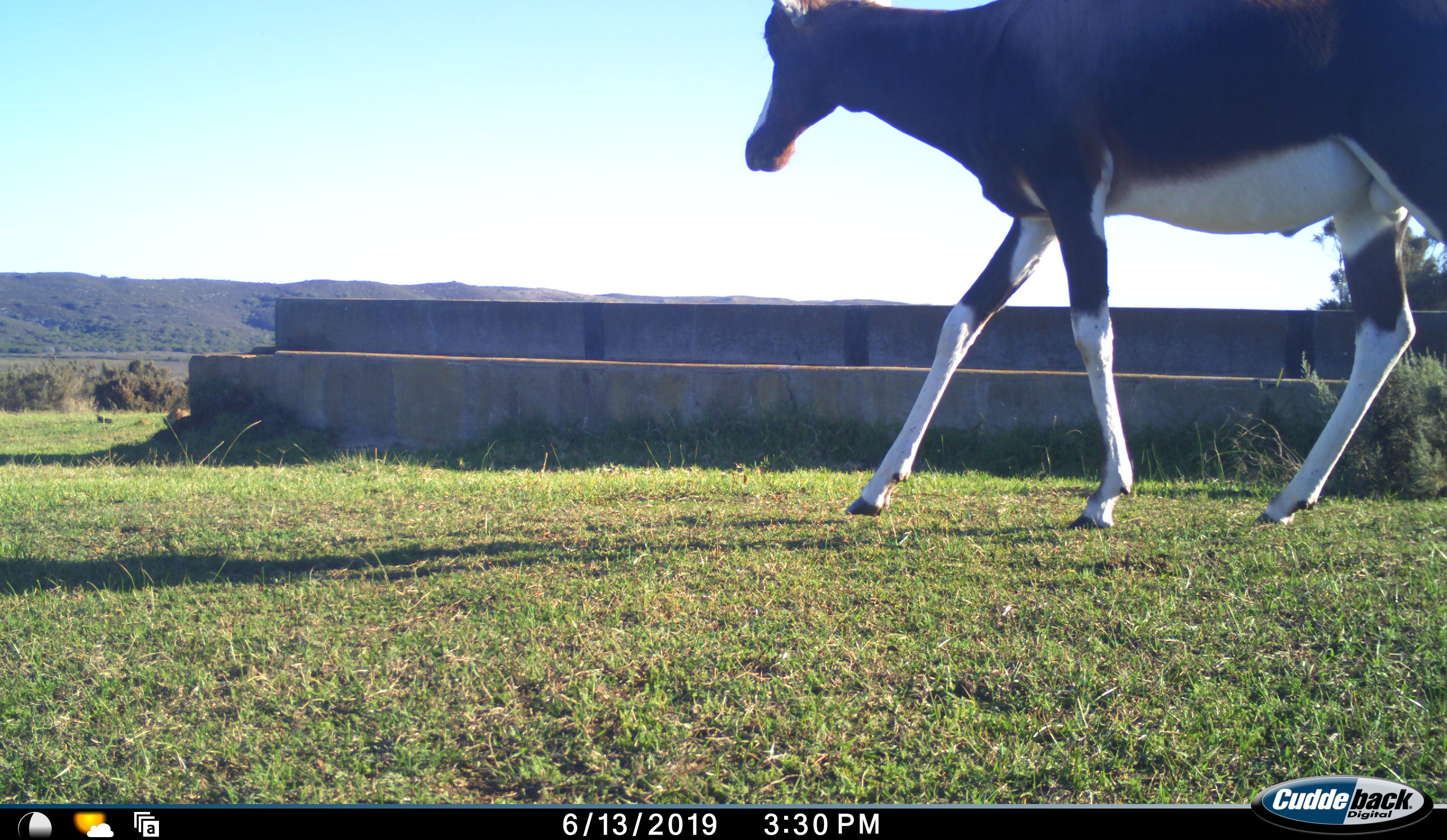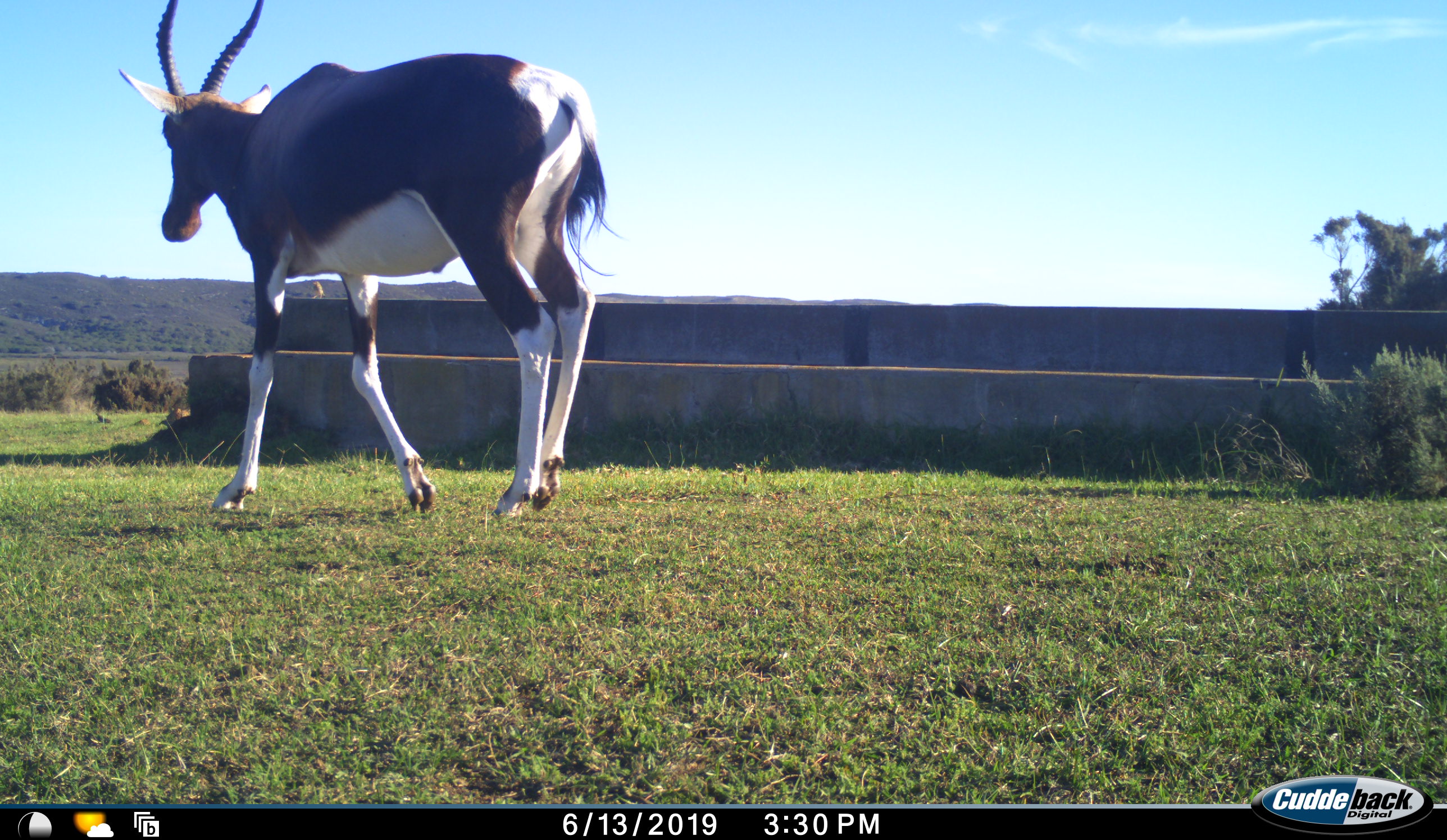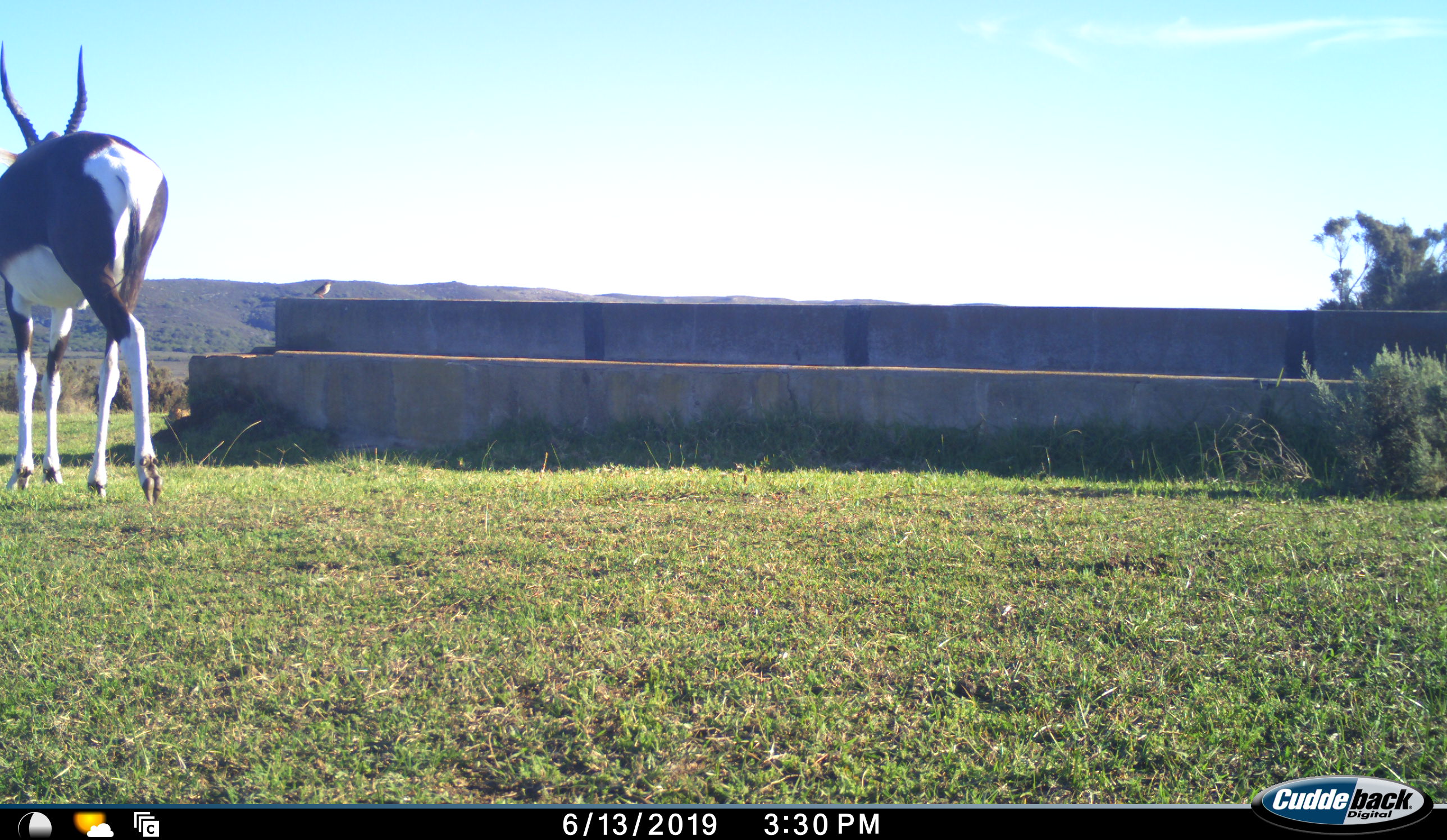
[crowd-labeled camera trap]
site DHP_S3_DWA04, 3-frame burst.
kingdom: Animalia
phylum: Chordata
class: Mammalia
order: Artiodactyla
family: Bovidae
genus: Damaliscus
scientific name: Damaliscus pygargus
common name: bontebok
Bontebok (Damaliscus pygargus), count 1. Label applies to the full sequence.